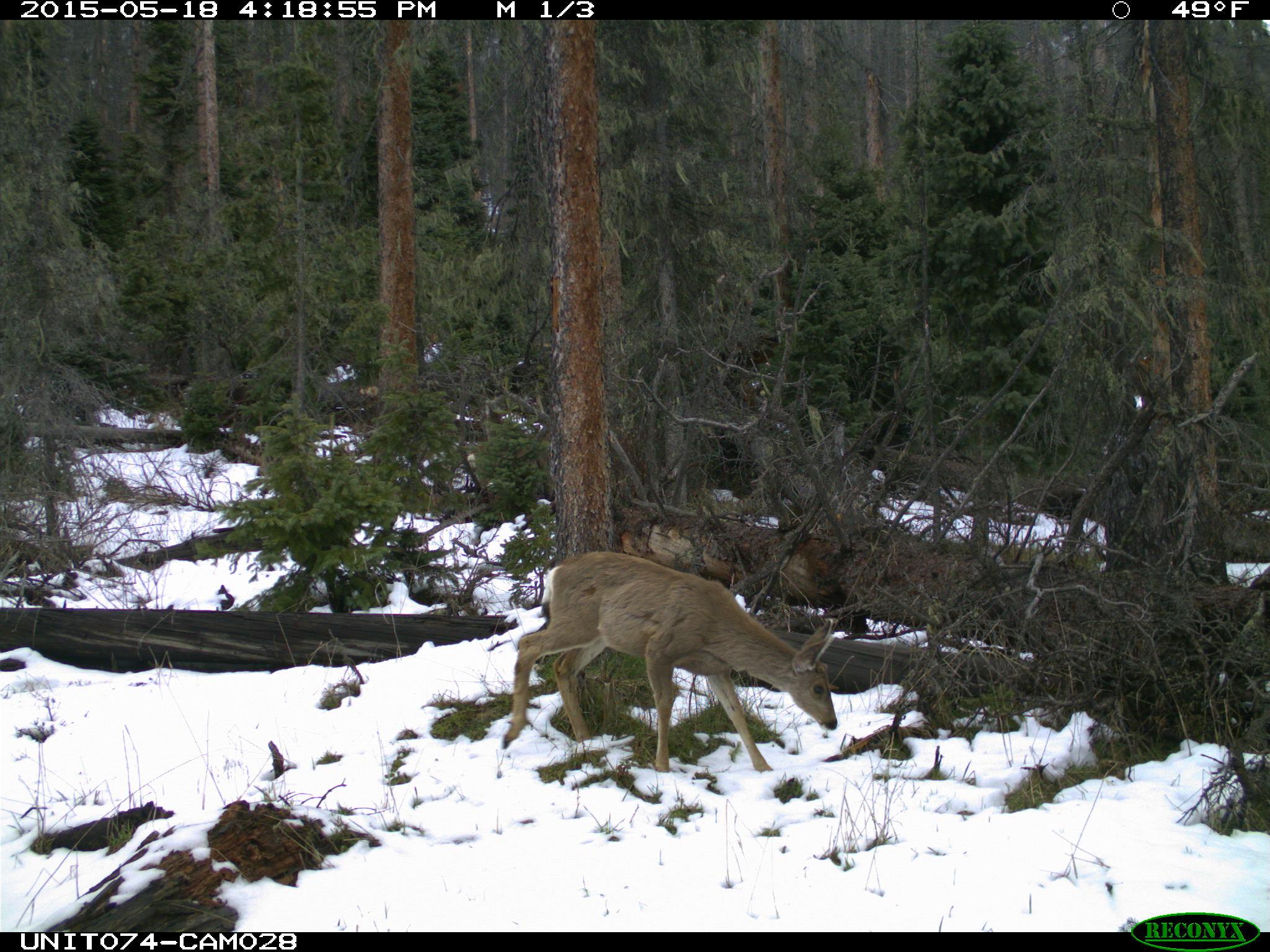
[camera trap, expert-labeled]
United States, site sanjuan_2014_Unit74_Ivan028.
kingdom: Animalia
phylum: Chordata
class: Mammalia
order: Artiodactyla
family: Cervidae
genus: Odocoileus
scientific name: Odocoileus hemionus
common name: mule deer